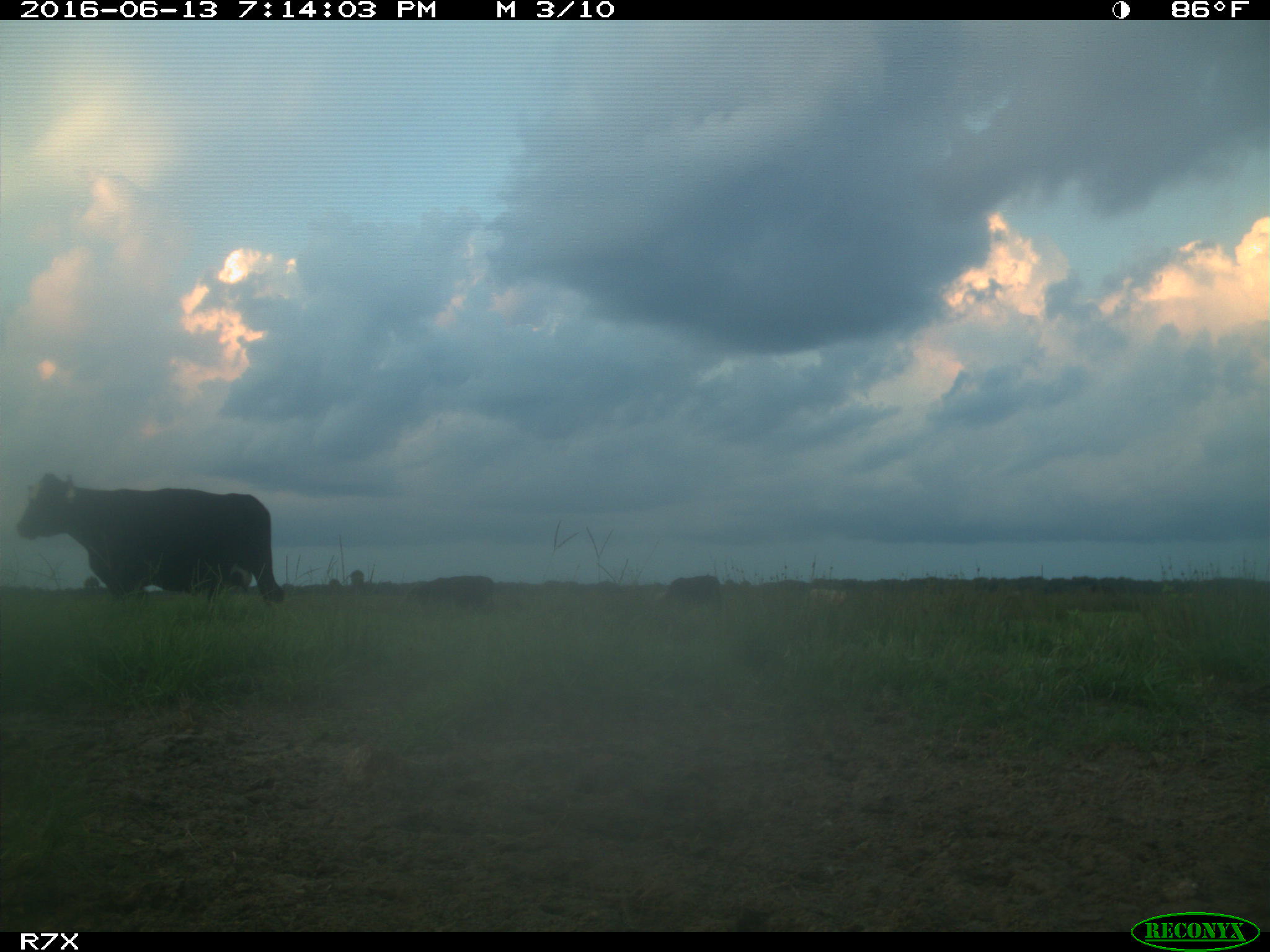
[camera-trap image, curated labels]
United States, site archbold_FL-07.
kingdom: Animalia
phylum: Chordata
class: Mammalia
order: Artiodactyla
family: Bovidae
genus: Bos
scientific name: Bos taurus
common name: domestic cow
Bos taurus (domestic cow).